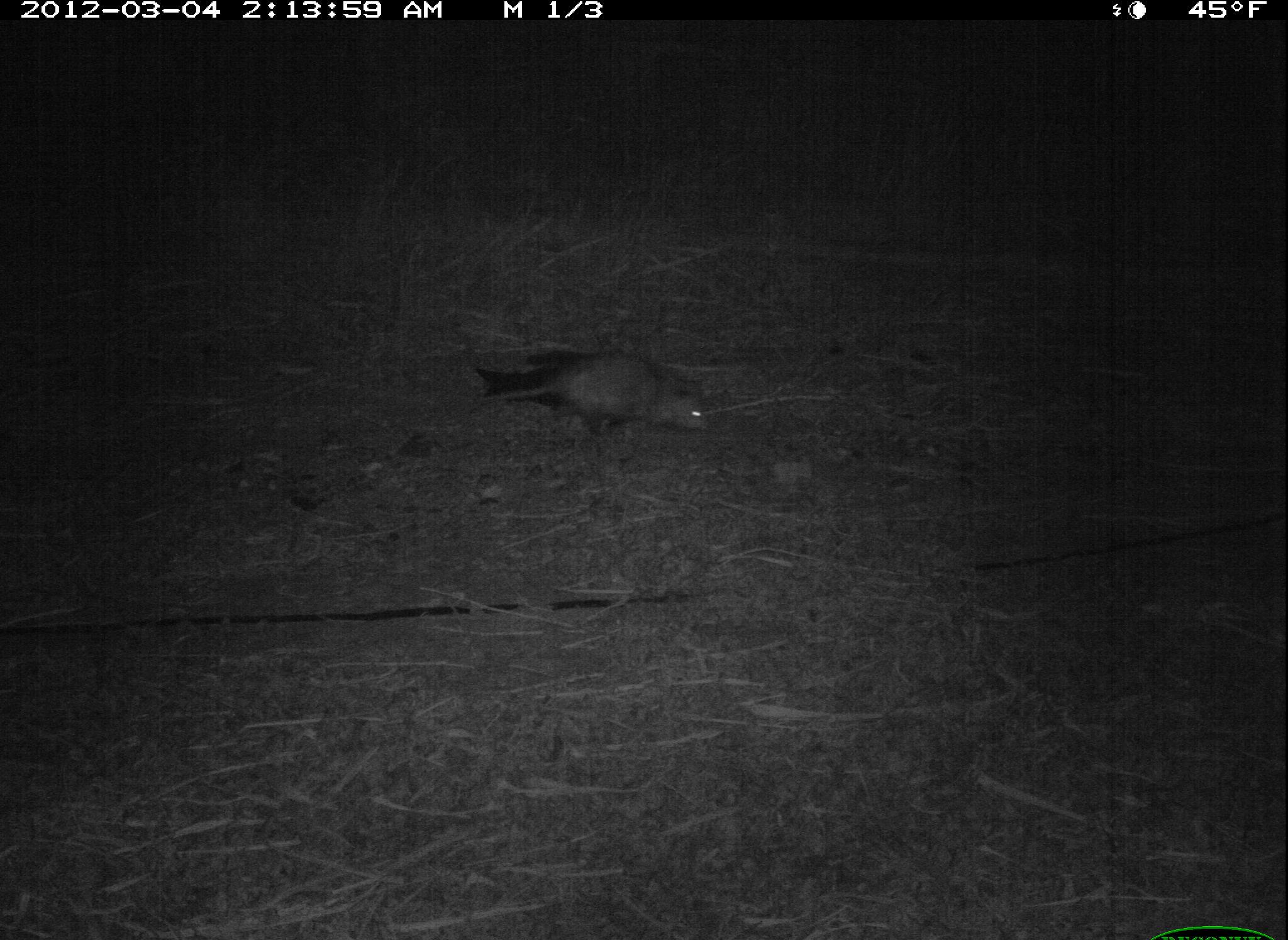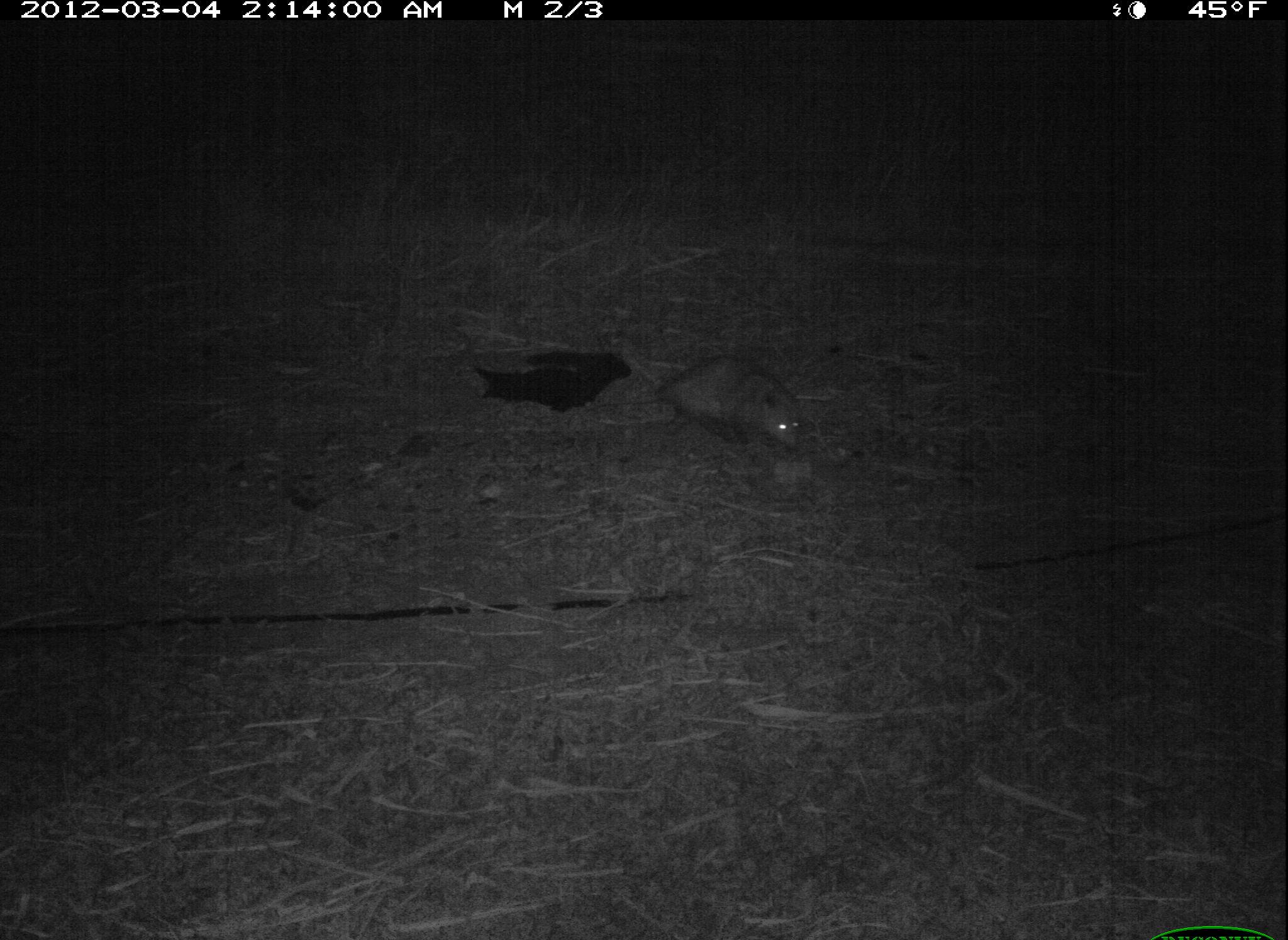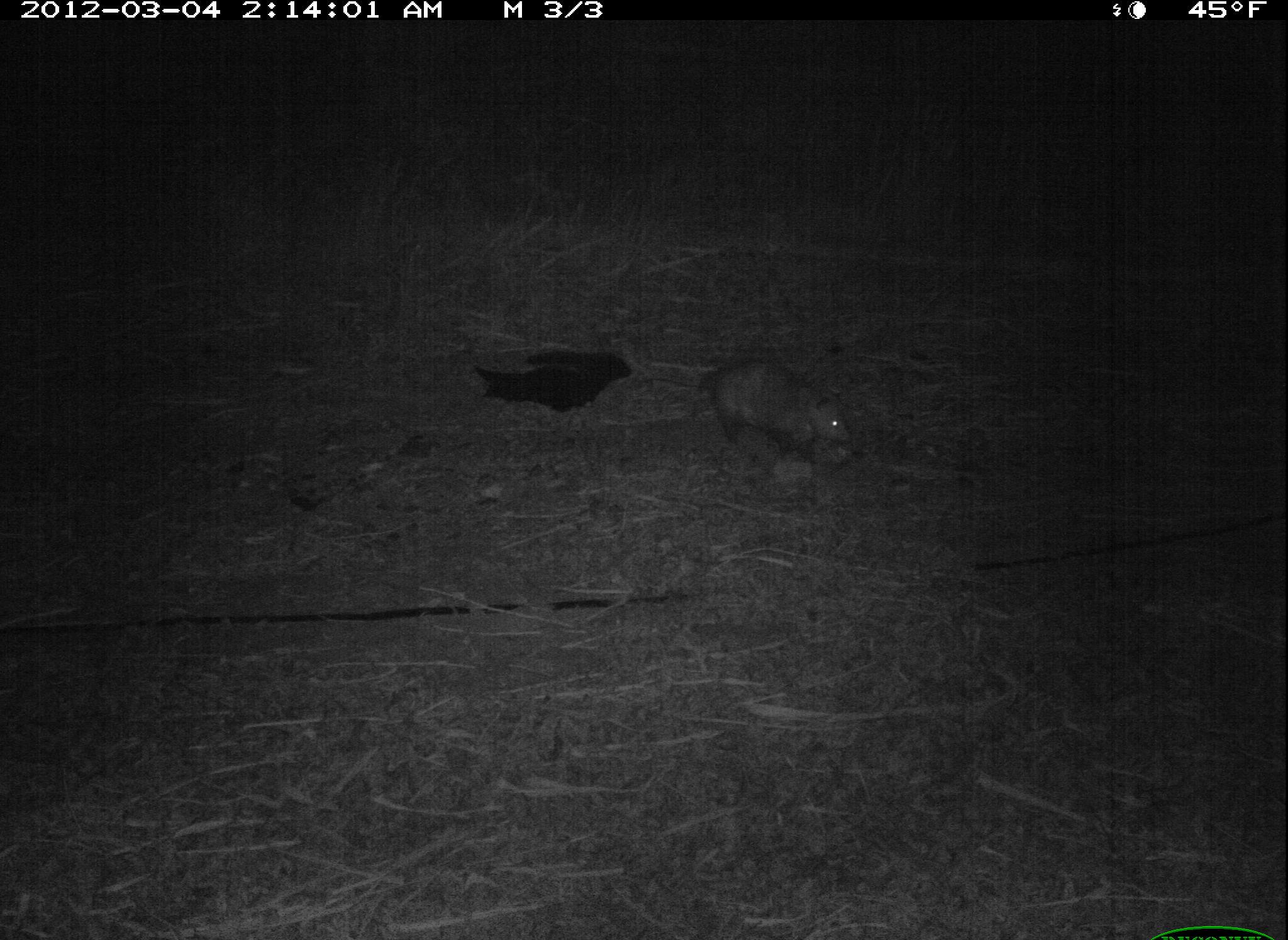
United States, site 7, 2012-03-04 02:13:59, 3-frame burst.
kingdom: Animalia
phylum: Chordata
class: Mammalia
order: Didelphimorphia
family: Didelphidae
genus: Didelphis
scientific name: Didelphis virginiana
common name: virginia opossum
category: opossum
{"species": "opossum (virginia opossum) (Didelphis virginiana)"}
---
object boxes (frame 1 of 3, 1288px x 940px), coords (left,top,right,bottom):
opossum: (478,345,718,453)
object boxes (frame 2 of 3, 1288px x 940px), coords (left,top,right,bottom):
opossum: (609,345,821,472)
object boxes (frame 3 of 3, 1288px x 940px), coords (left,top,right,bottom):
opossum: (665,348,877,475)